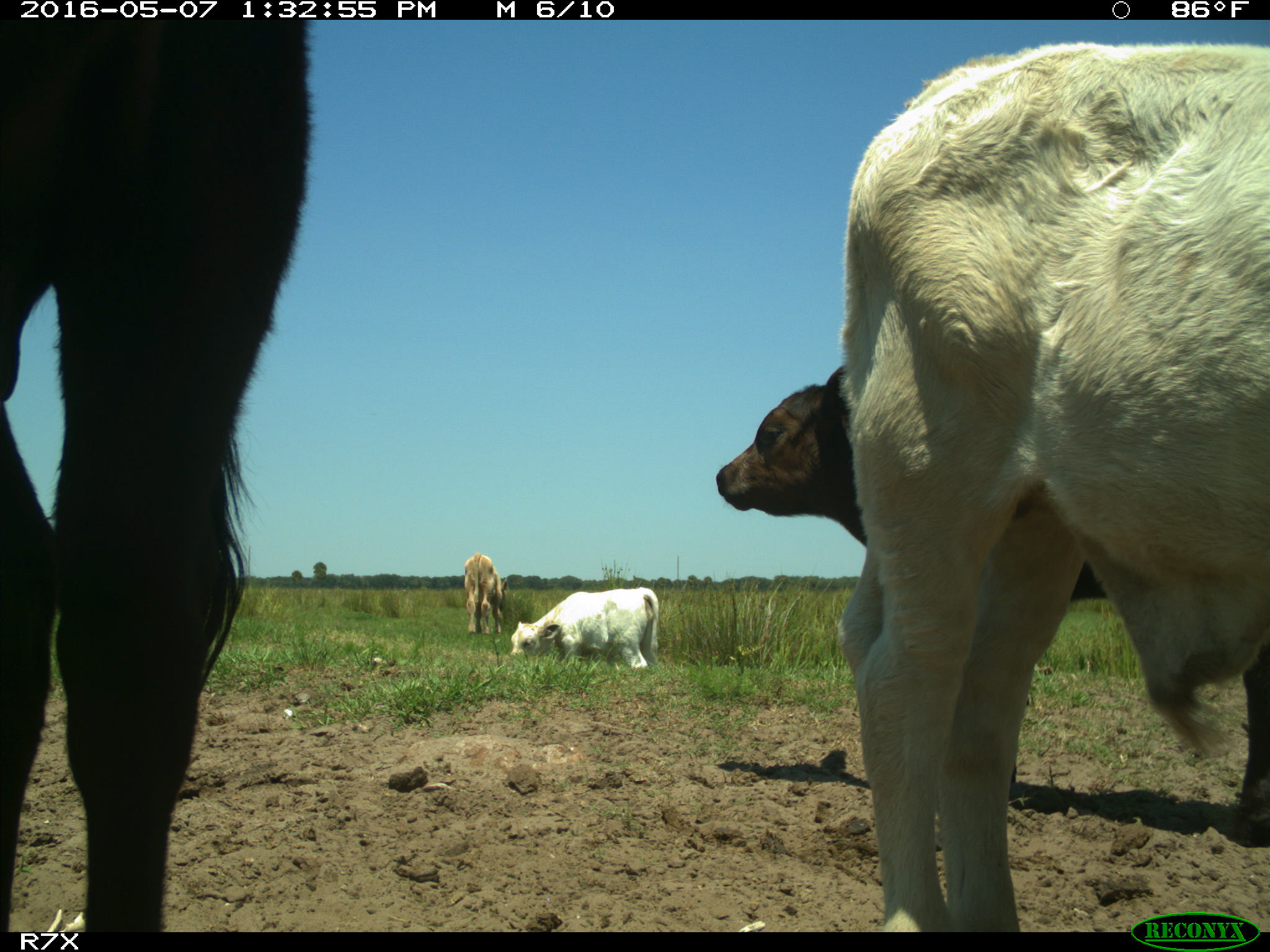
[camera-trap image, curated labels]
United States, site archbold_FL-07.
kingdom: Animalia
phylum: Chordata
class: Mammalia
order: Artiodactyla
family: Bovidae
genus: Bos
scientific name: Bos taurus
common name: domestic cow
Bos taurus (domestic cow).